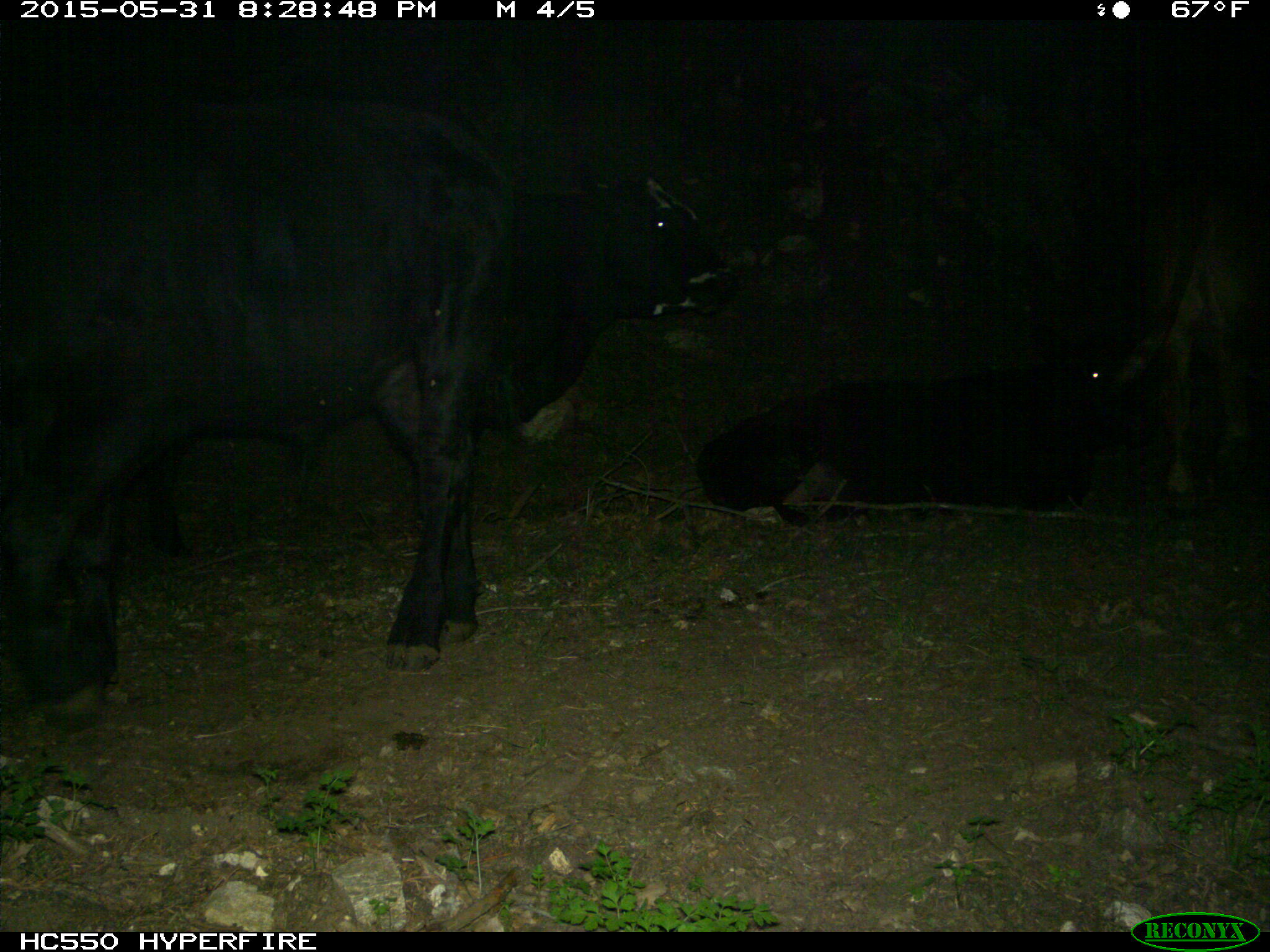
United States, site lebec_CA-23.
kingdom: Animalia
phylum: Chordata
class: Mammalia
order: Artiodactyla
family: Bovidae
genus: Bos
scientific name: Bos taurus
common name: domestic cow